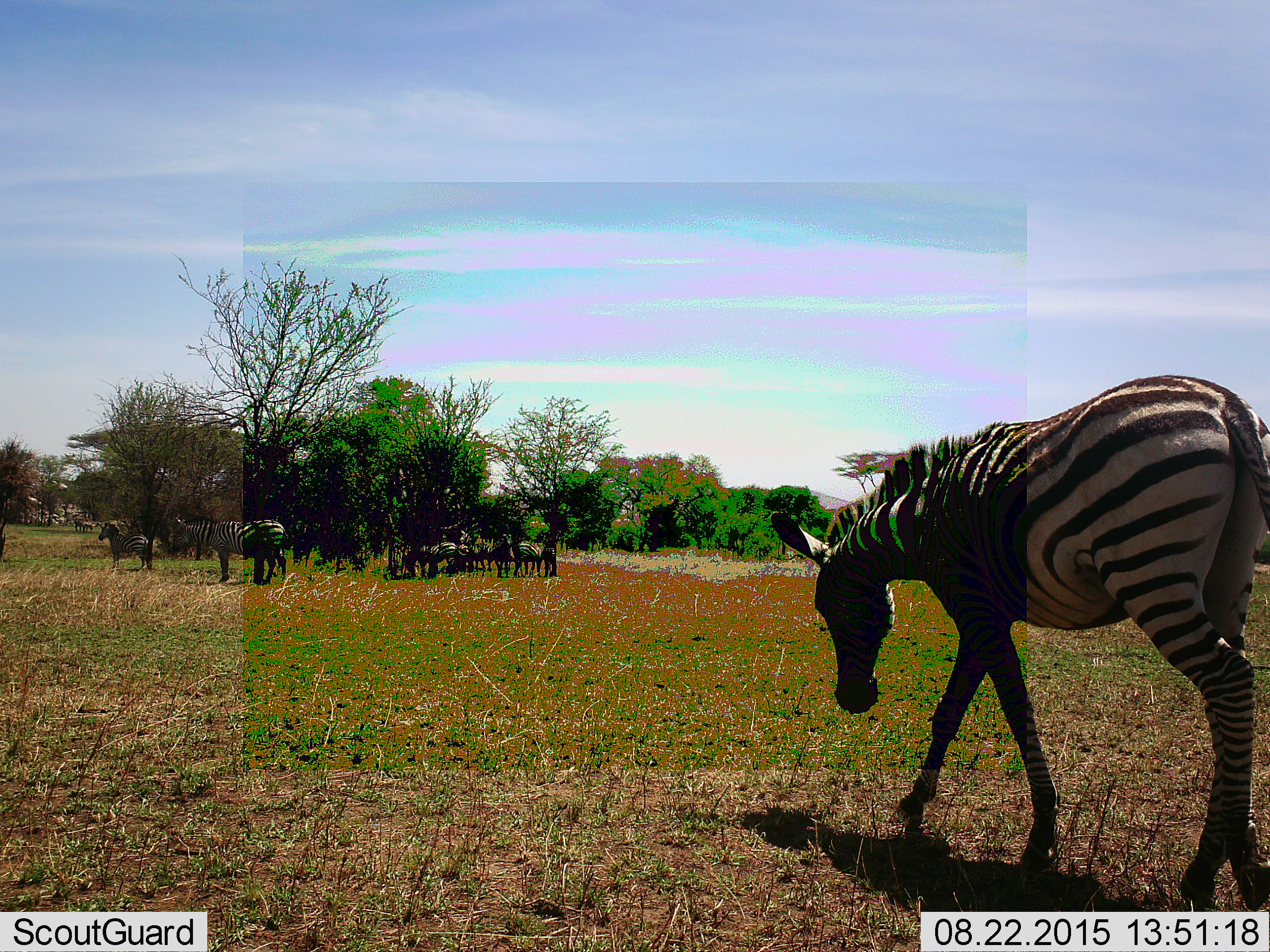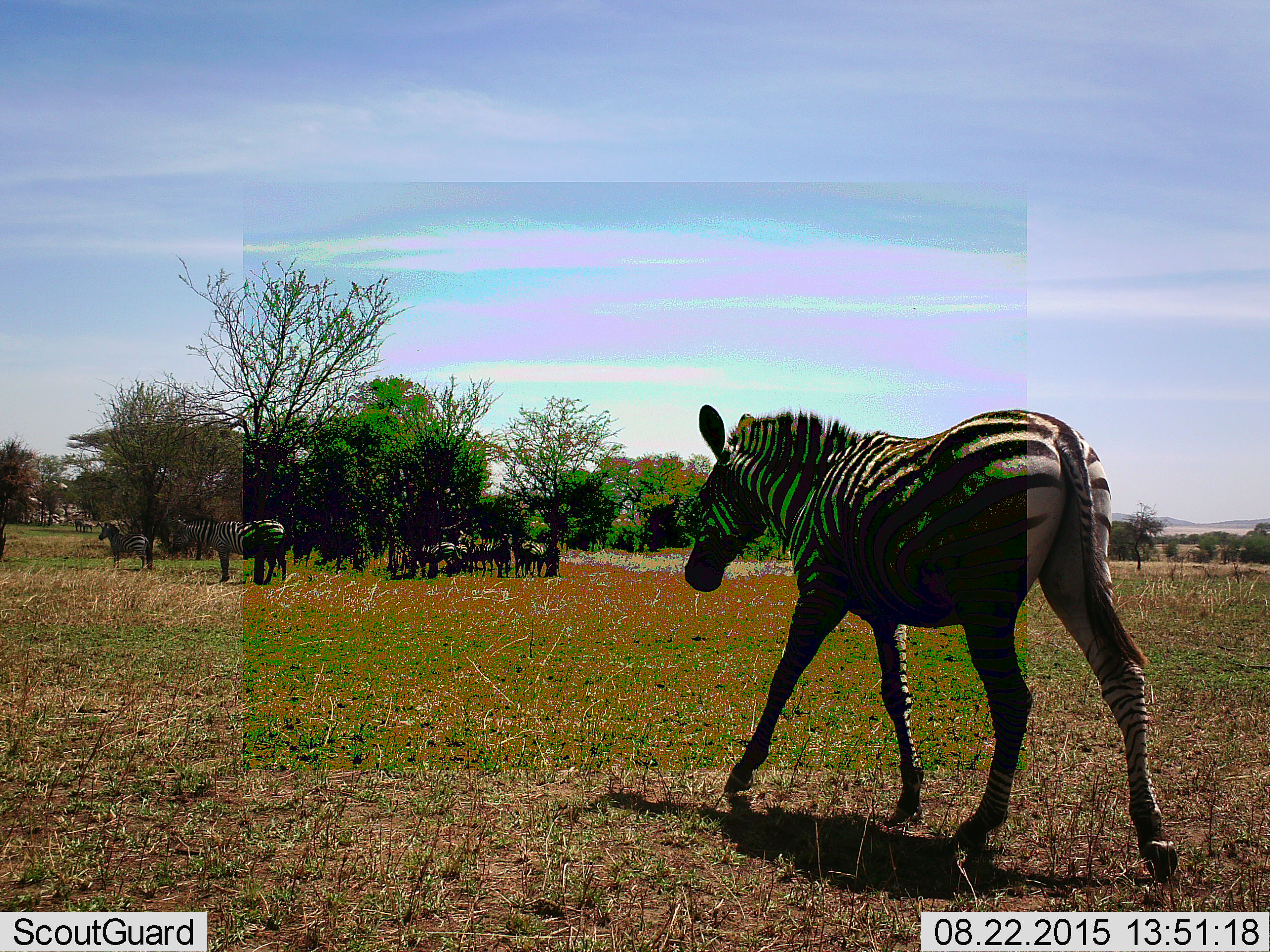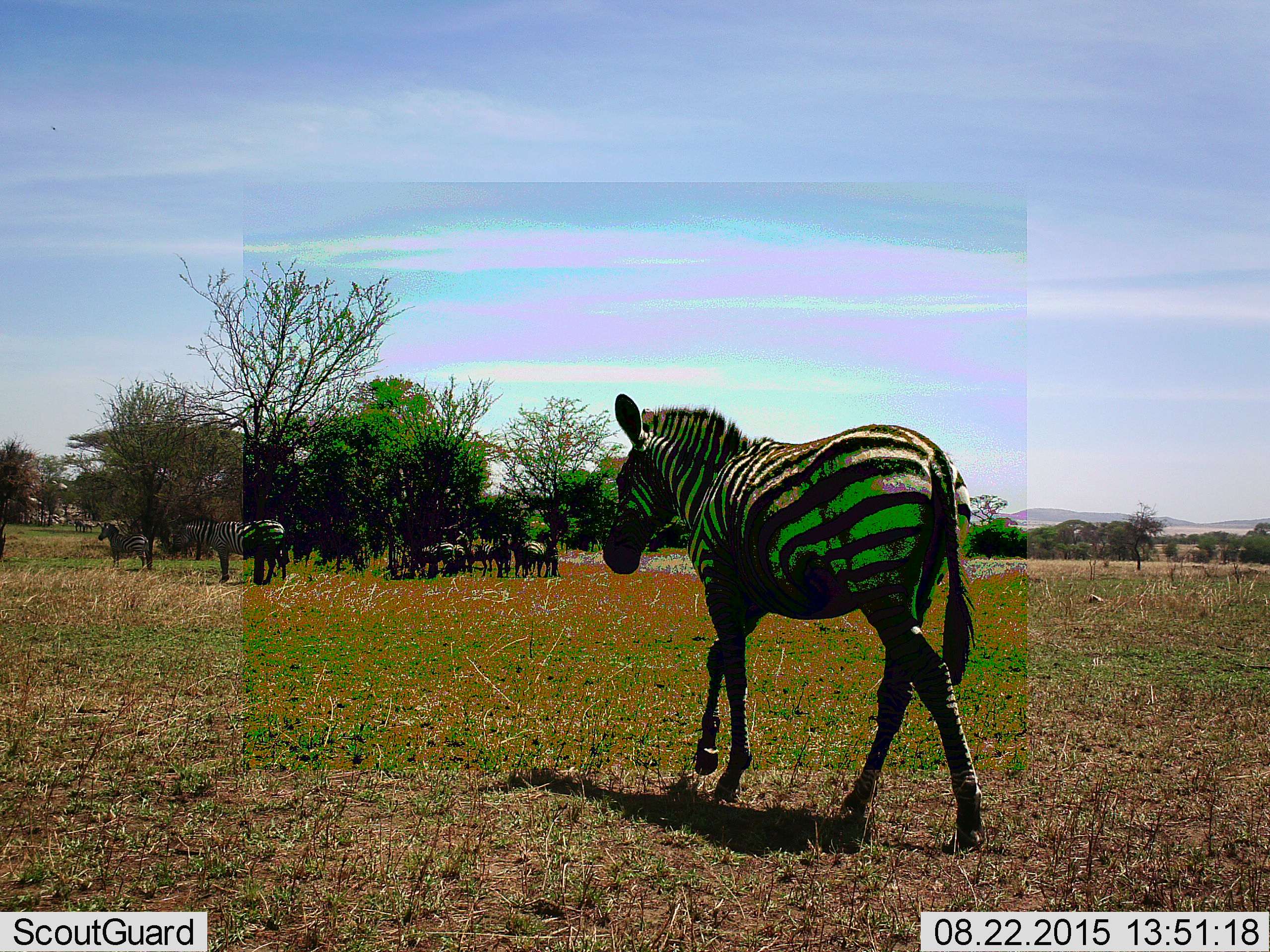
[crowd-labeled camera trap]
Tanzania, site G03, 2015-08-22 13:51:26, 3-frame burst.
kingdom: Animalia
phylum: Chordata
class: Mammalia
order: Perissodactyla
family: Equidae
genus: Equus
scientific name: Equus quagga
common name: plains zebra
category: zebra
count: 10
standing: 68%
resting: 11%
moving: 79%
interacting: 16%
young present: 16%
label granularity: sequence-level